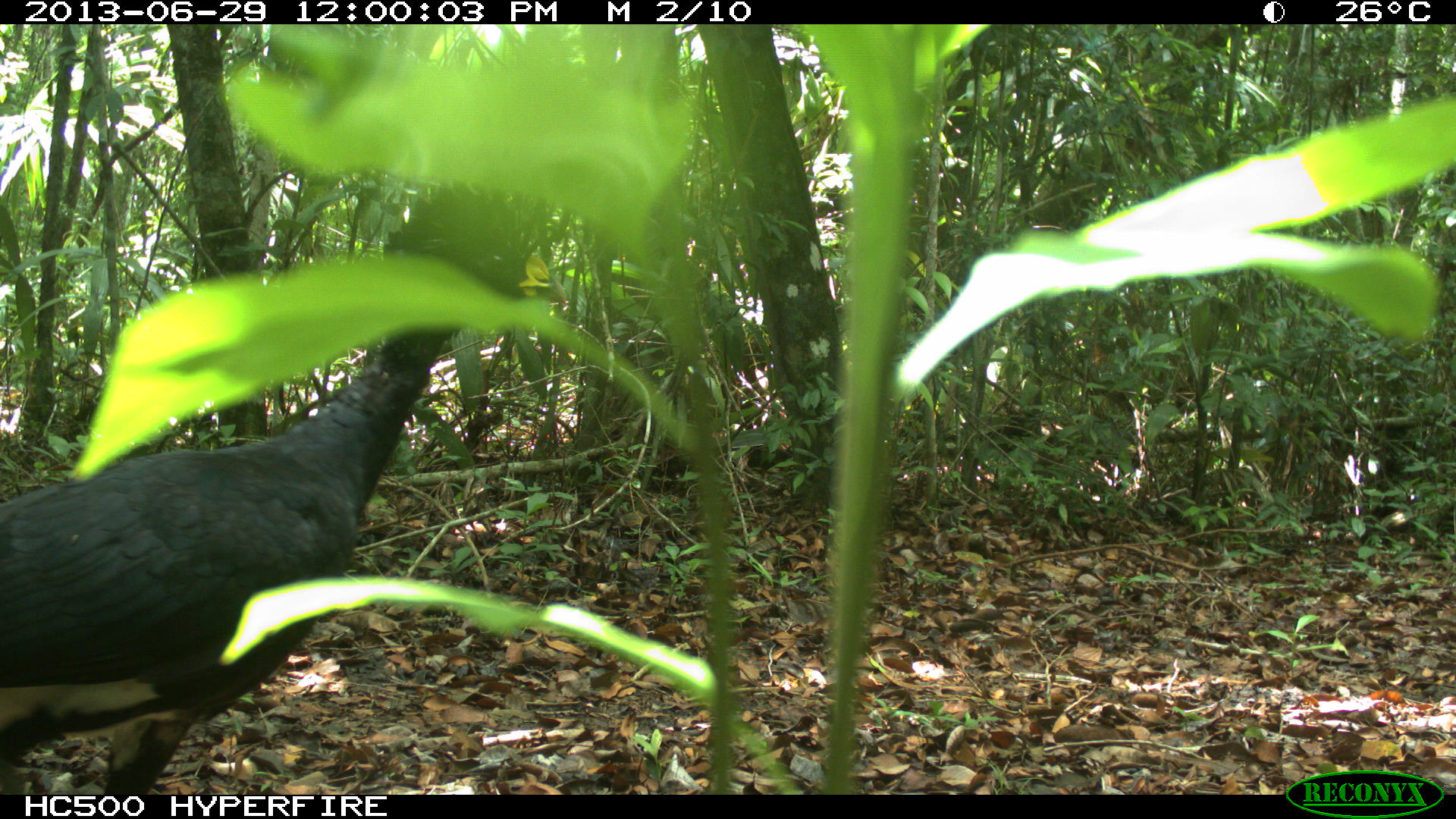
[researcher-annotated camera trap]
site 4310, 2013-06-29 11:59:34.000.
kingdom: Animalia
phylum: Chordata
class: Aves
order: Galliformes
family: Cracidae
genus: Crax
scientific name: Crax rubra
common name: great curassow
Crax rubra (great curassow), count 1, sex male.